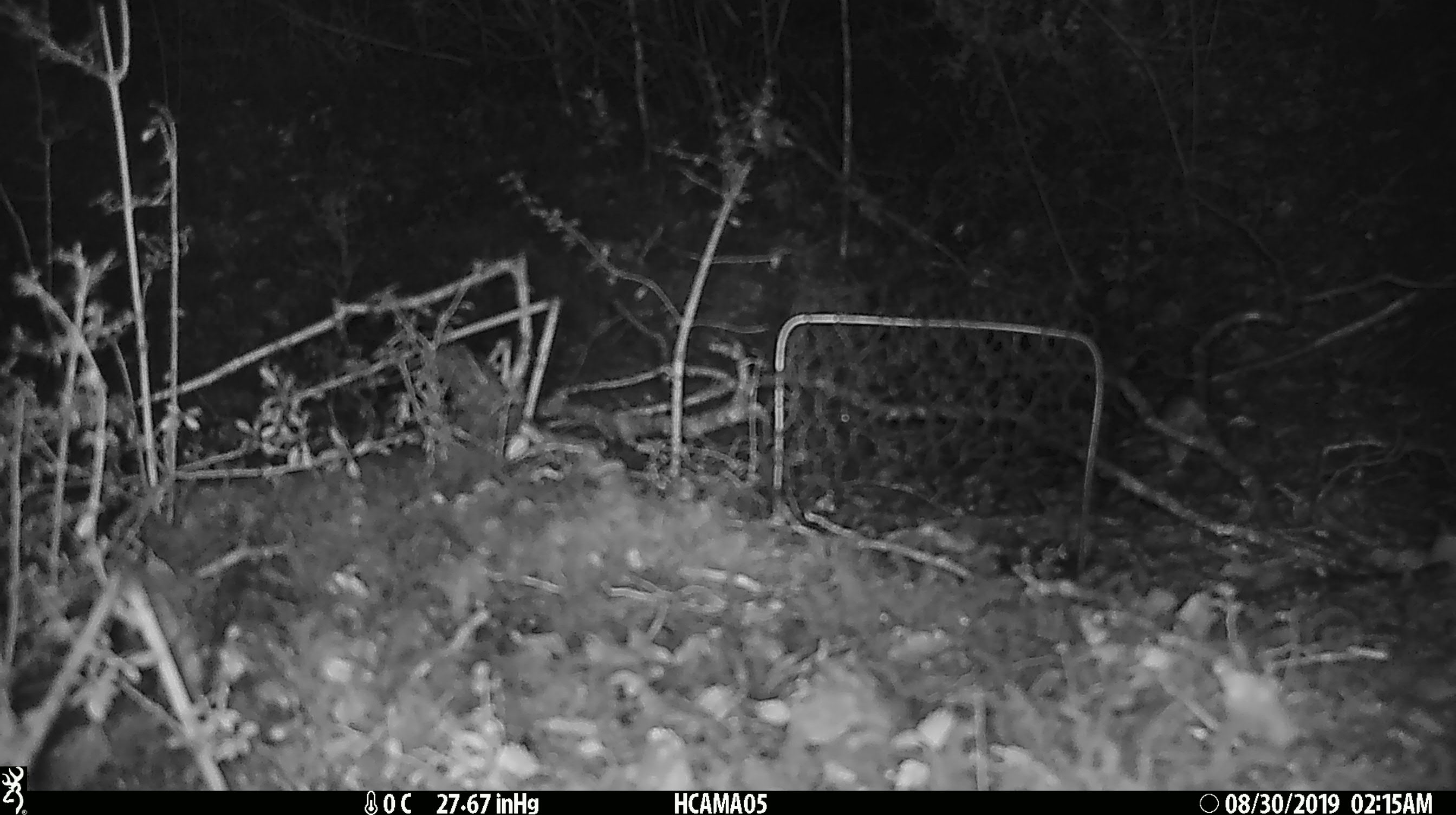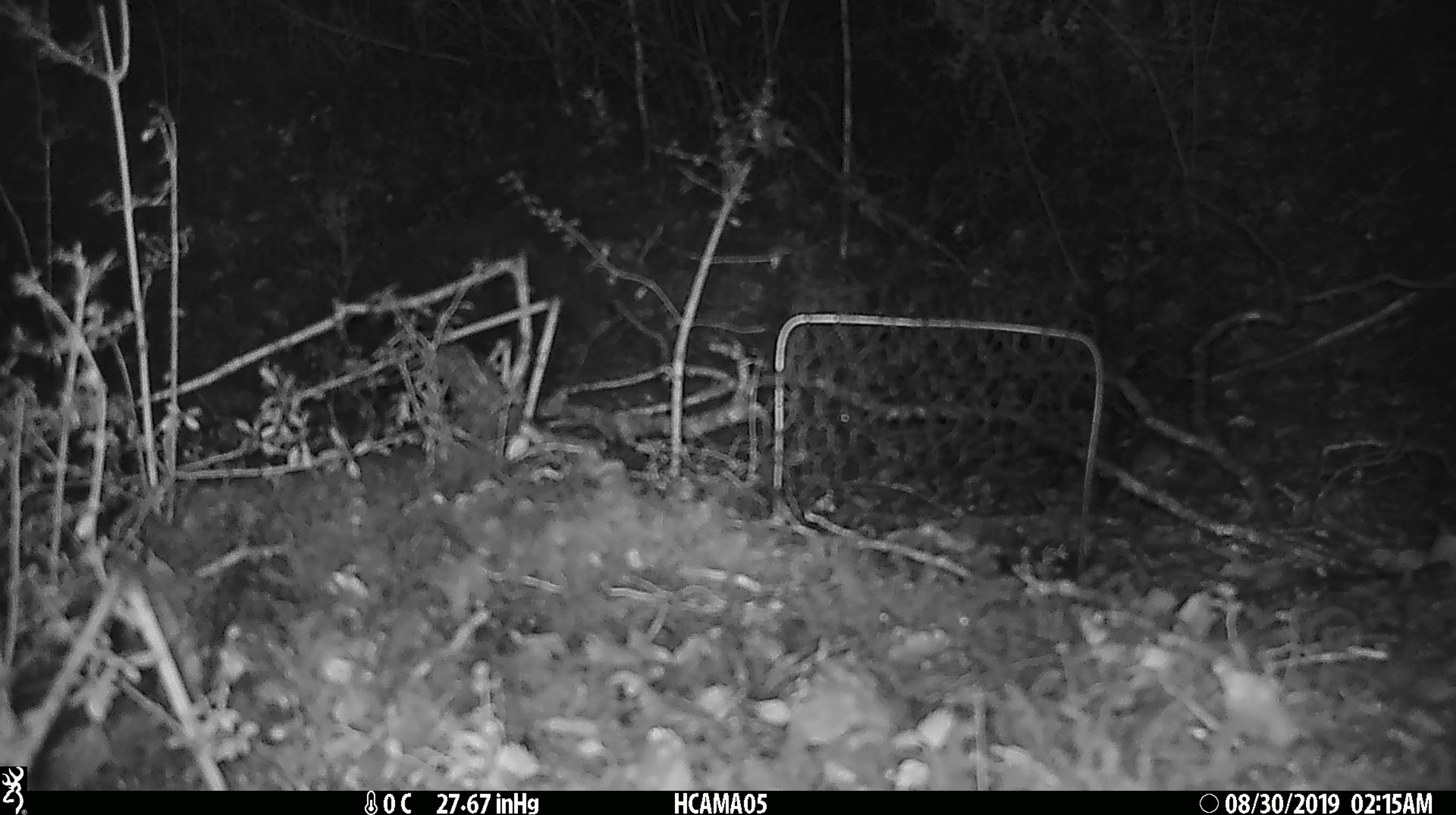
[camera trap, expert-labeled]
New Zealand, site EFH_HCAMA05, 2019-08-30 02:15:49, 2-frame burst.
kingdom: Animalia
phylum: Chordata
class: Mammalia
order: Rodentia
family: Muridae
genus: Mus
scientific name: Mus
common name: mouse